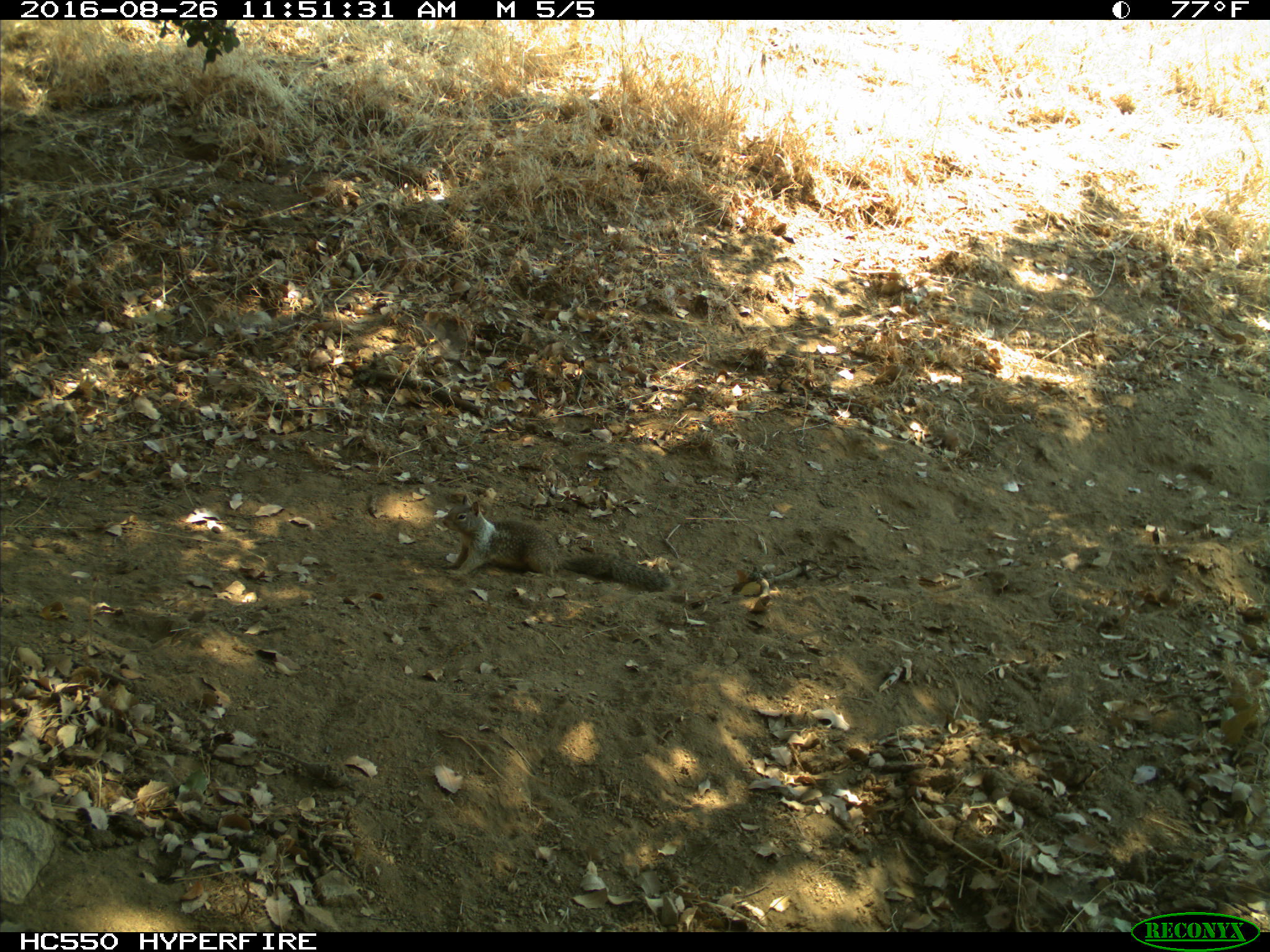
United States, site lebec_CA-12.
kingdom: Animalia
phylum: Chordata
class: Mammalia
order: Rodentia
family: Sciuridae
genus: Otospermophilus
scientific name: Otospermophilus beecheyi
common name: california ground squirrel